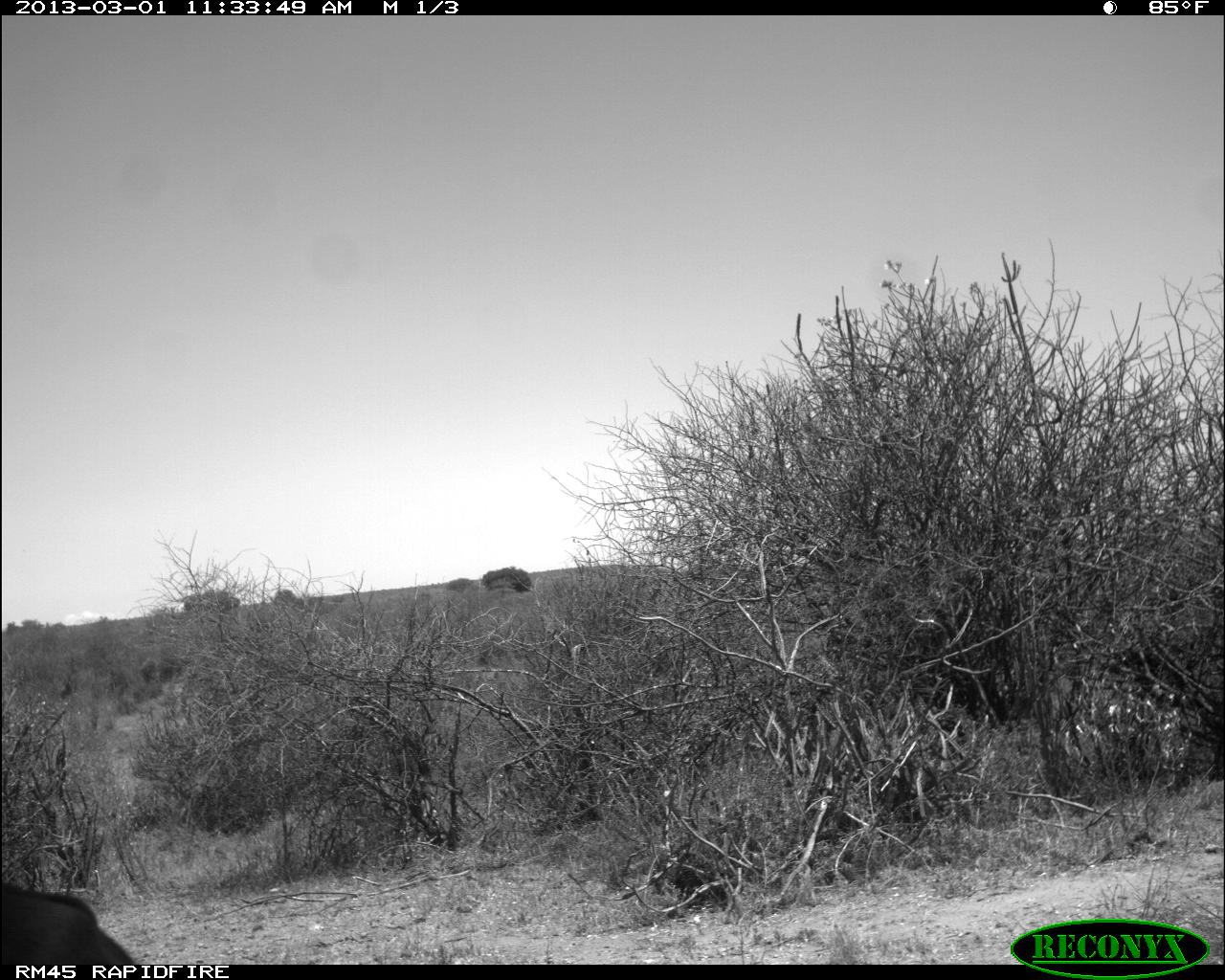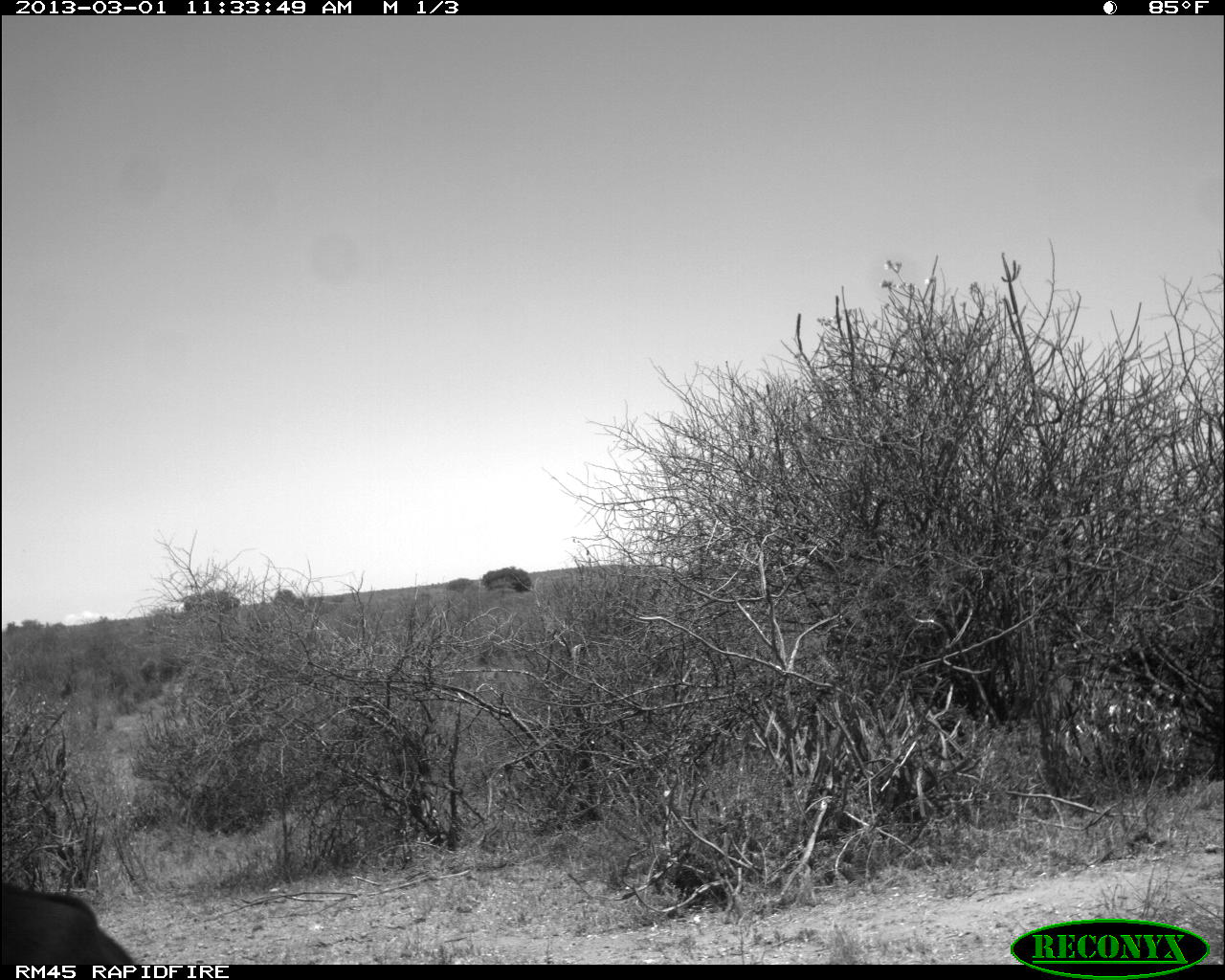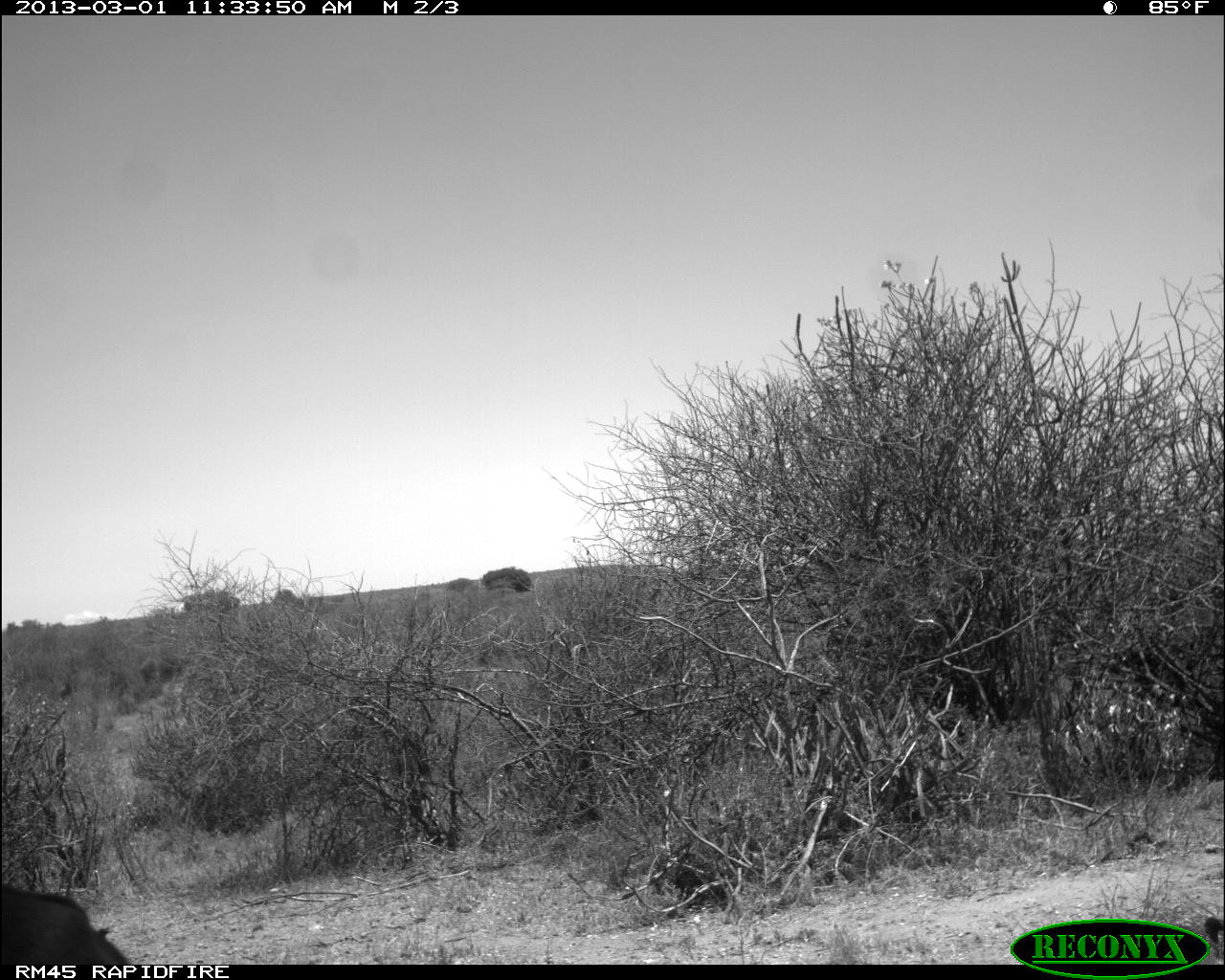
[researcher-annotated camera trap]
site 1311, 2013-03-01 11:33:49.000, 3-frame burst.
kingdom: Animalia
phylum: Chordata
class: Aves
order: Galliformes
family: Numididae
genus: Acryllium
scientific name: Acryllium vulturinum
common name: vulturine guineafowl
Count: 2.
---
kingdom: Animalia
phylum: Chordata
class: Mammalia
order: Artiodactyla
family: Bovidae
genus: Aepyceros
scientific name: Aepyceros melampus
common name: impala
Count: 1.